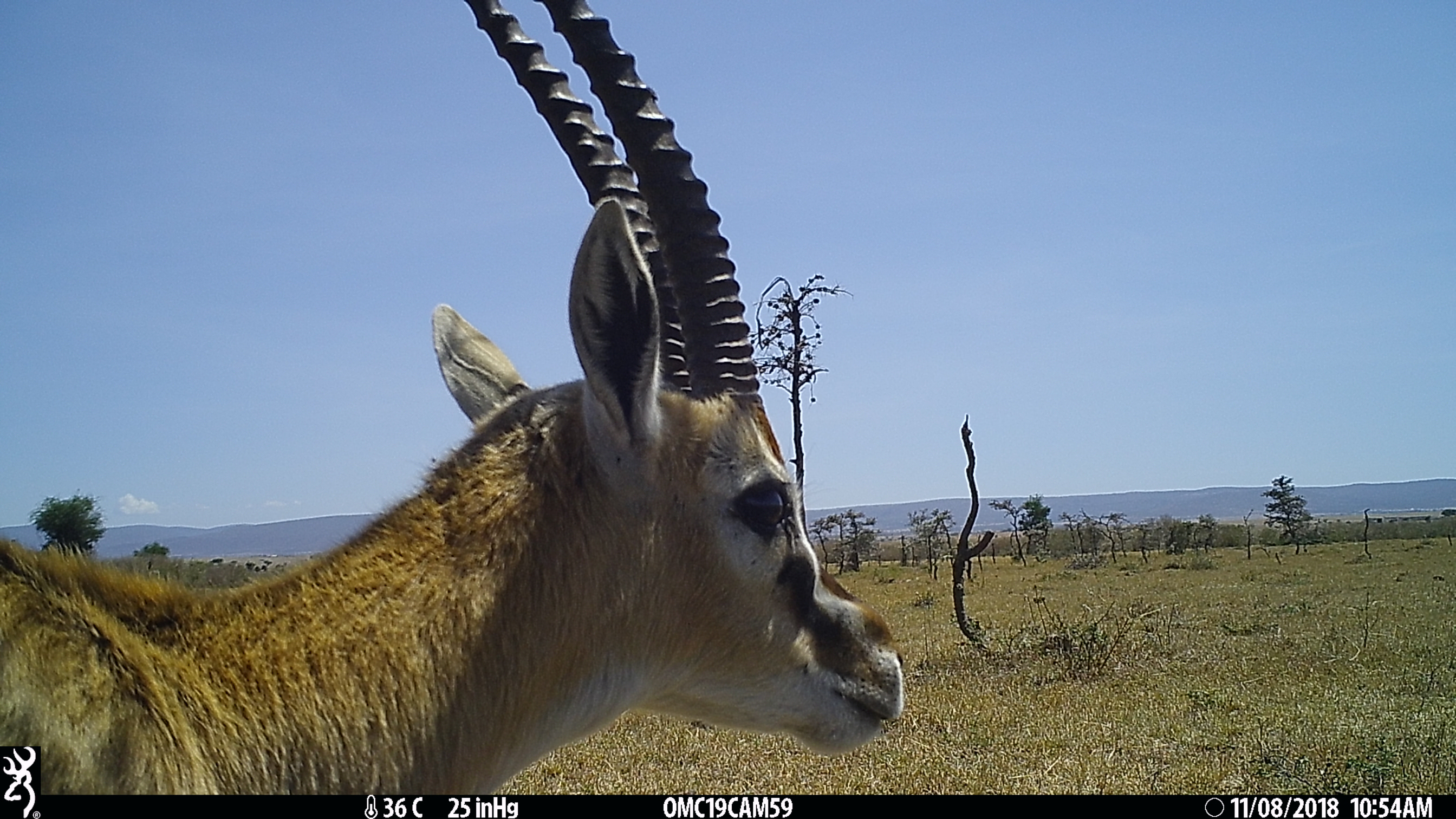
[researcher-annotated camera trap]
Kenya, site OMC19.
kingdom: Animalia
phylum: Chordata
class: Mammalia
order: Artiodactyla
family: Bovidae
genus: Eudorcas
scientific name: Eudorcas thomsonii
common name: thomon's gazelle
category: gazelle thomsons